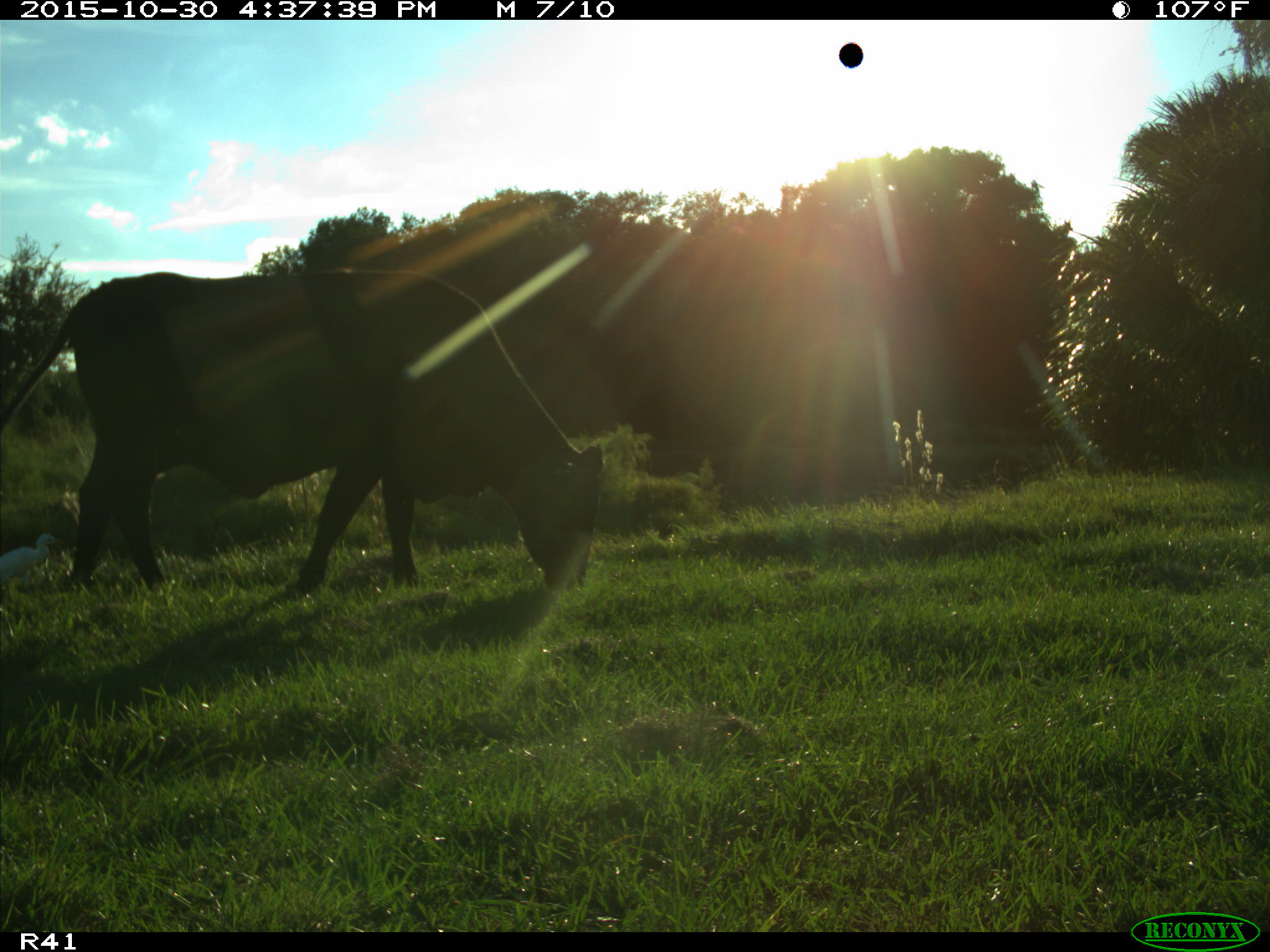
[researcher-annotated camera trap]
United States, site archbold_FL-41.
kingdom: Animalia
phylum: Chordata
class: Mammalia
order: Artiodactyla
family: Bovidae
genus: Bos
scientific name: Bos taurus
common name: domestic cow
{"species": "Bos taurus (domestic cow)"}